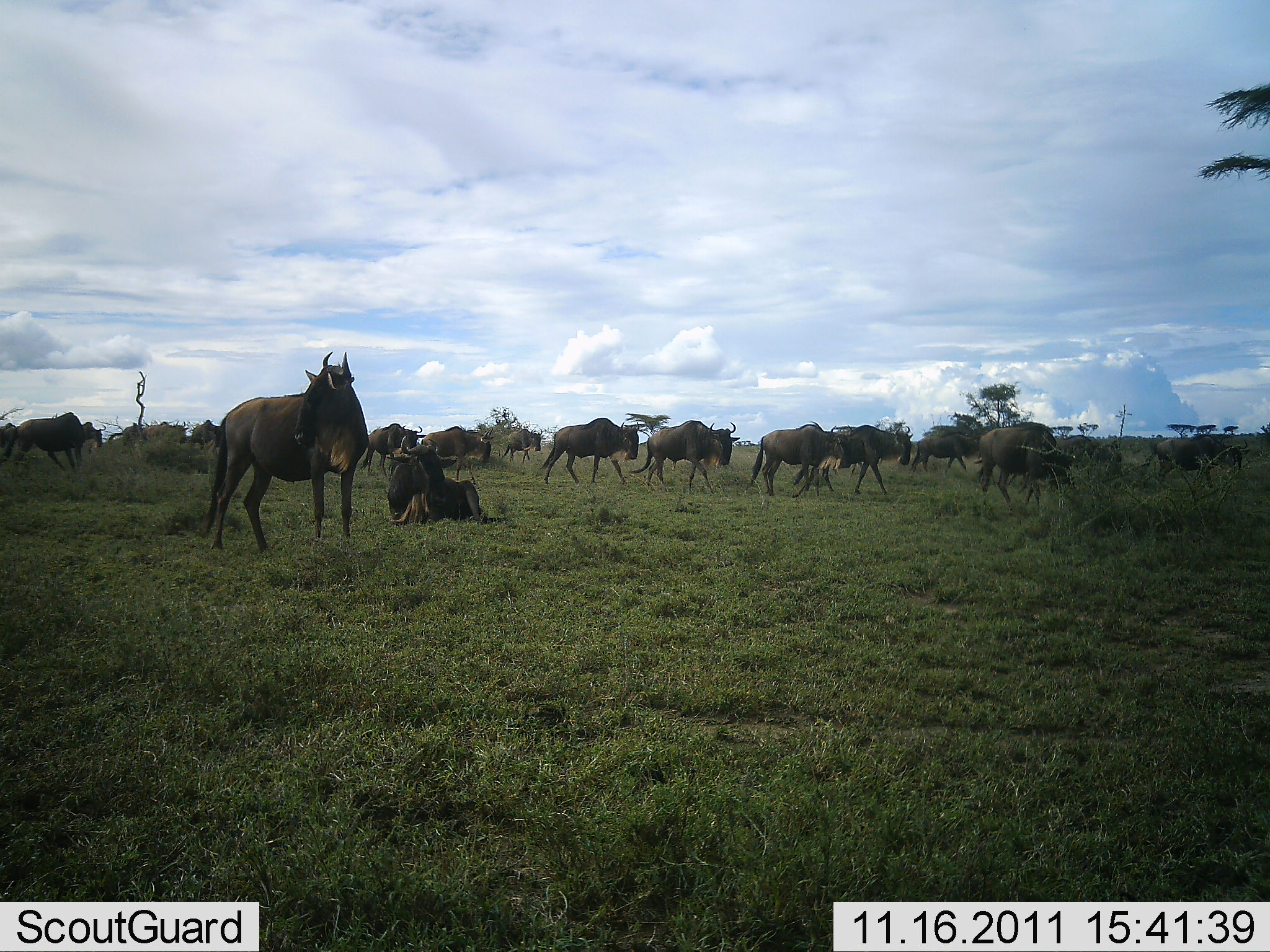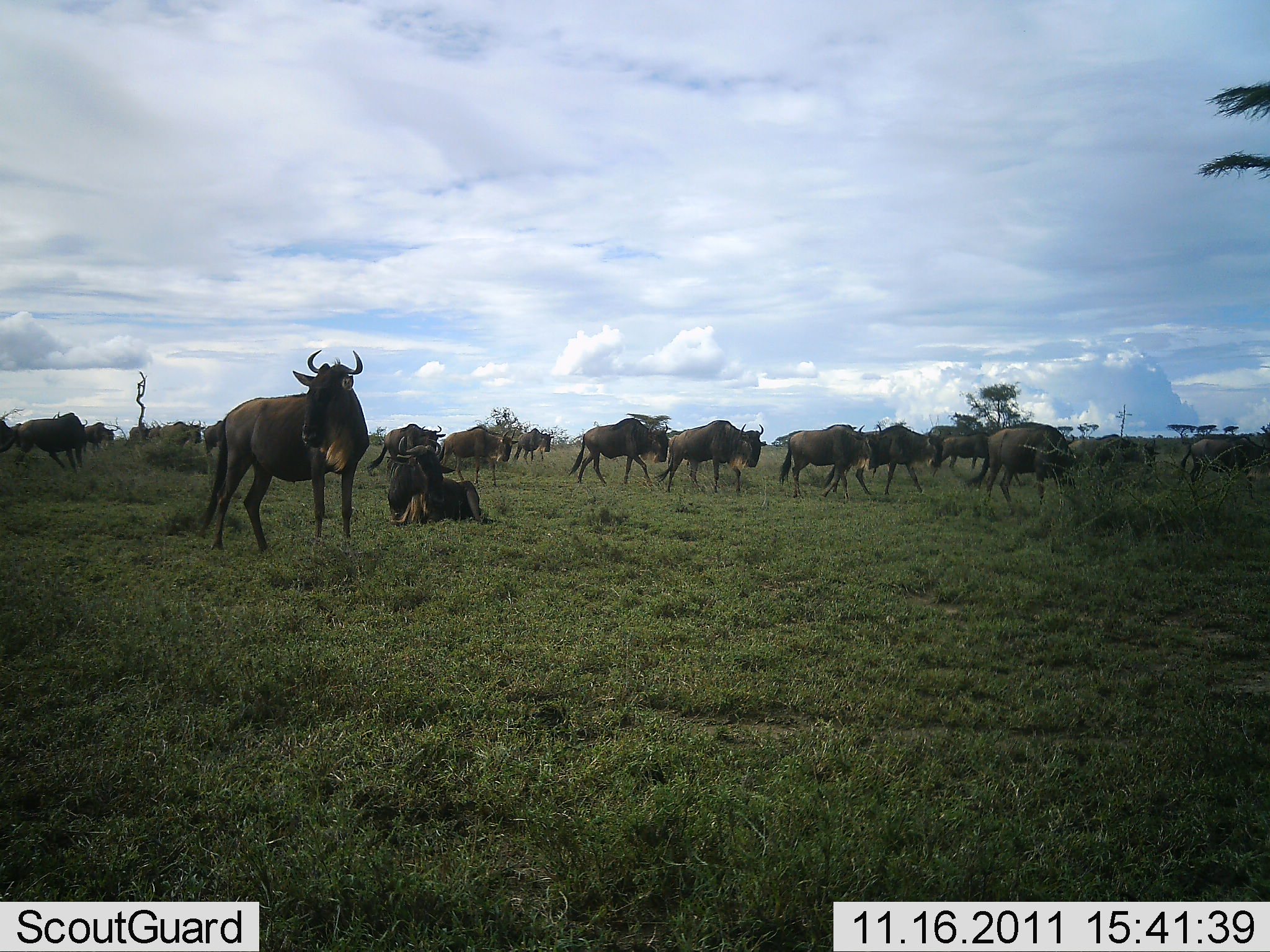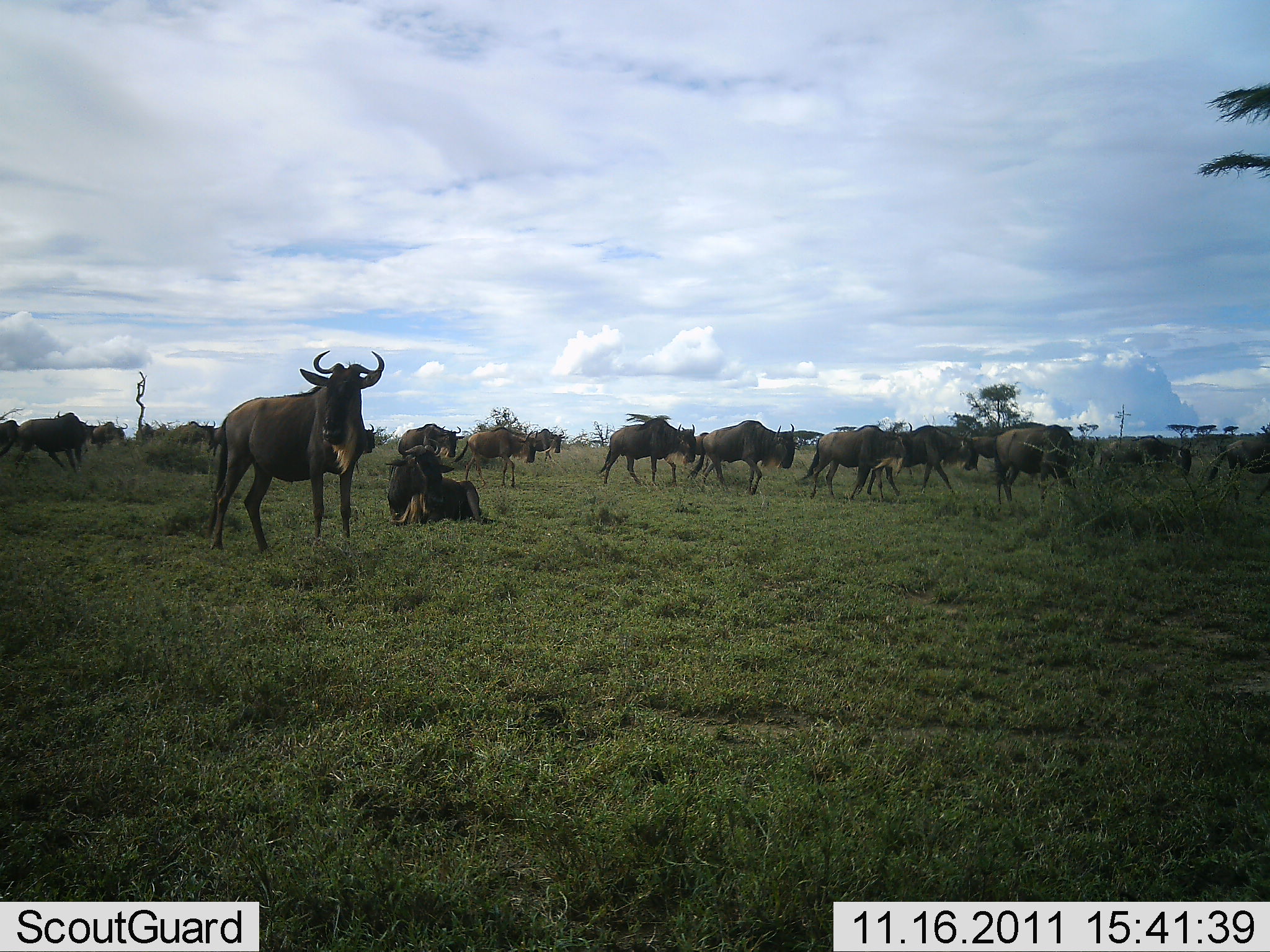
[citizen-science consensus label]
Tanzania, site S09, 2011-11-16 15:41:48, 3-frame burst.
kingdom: Animalia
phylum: Chordata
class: Mammalia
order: Artiodactyla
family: Bovidae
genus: Connochaetes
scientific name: Connochaetes taurinus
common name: blue wildebeest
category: wildebeest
Wildebeest (blue wildebeest) (Connochaetes taurinus), count 11-50. Behavior (volunteer vote fractions): standing 58%, resting 67%, moving 92%, interacting 8%. Young present (vote fraction): 0%. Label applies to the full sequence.